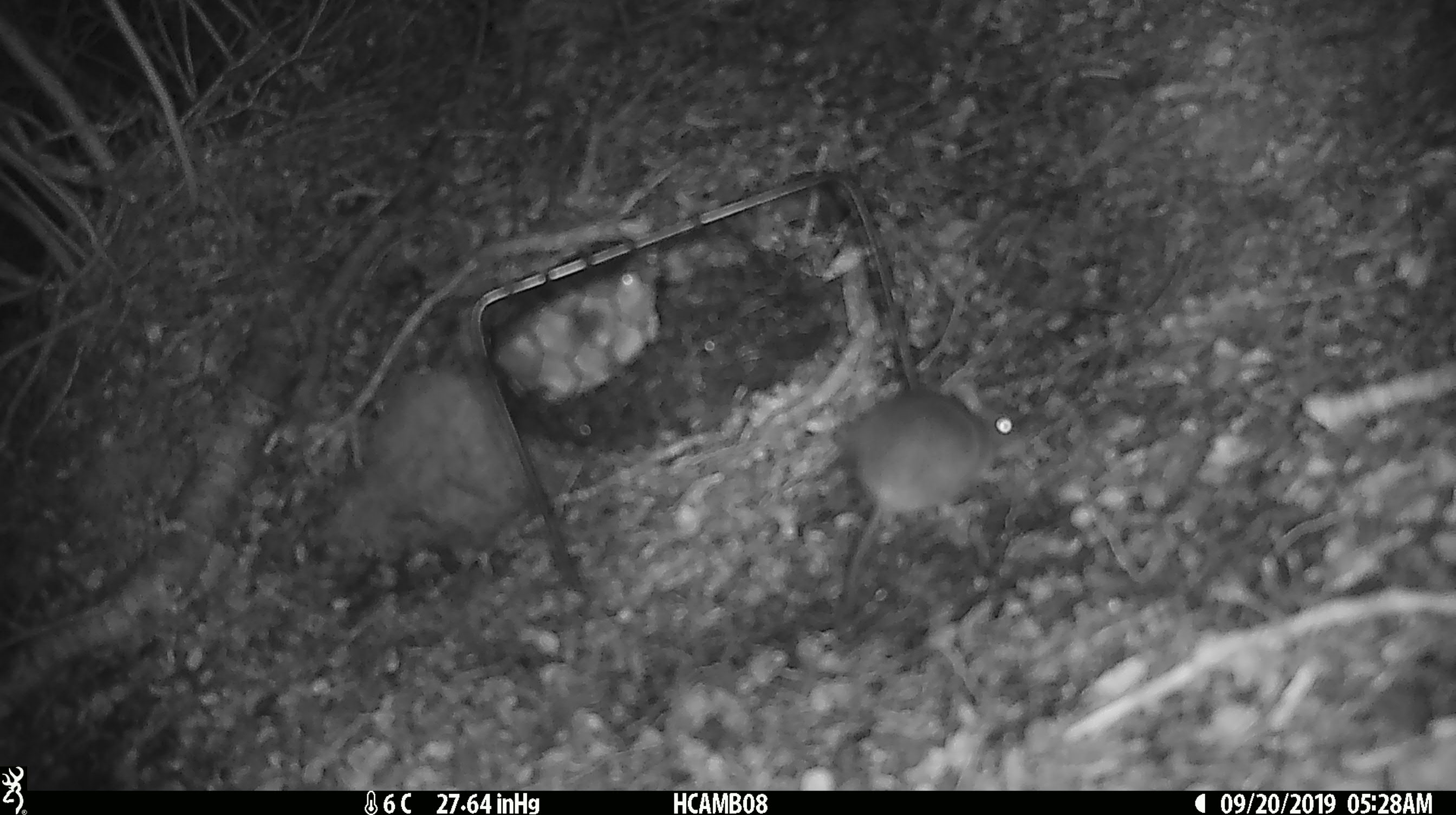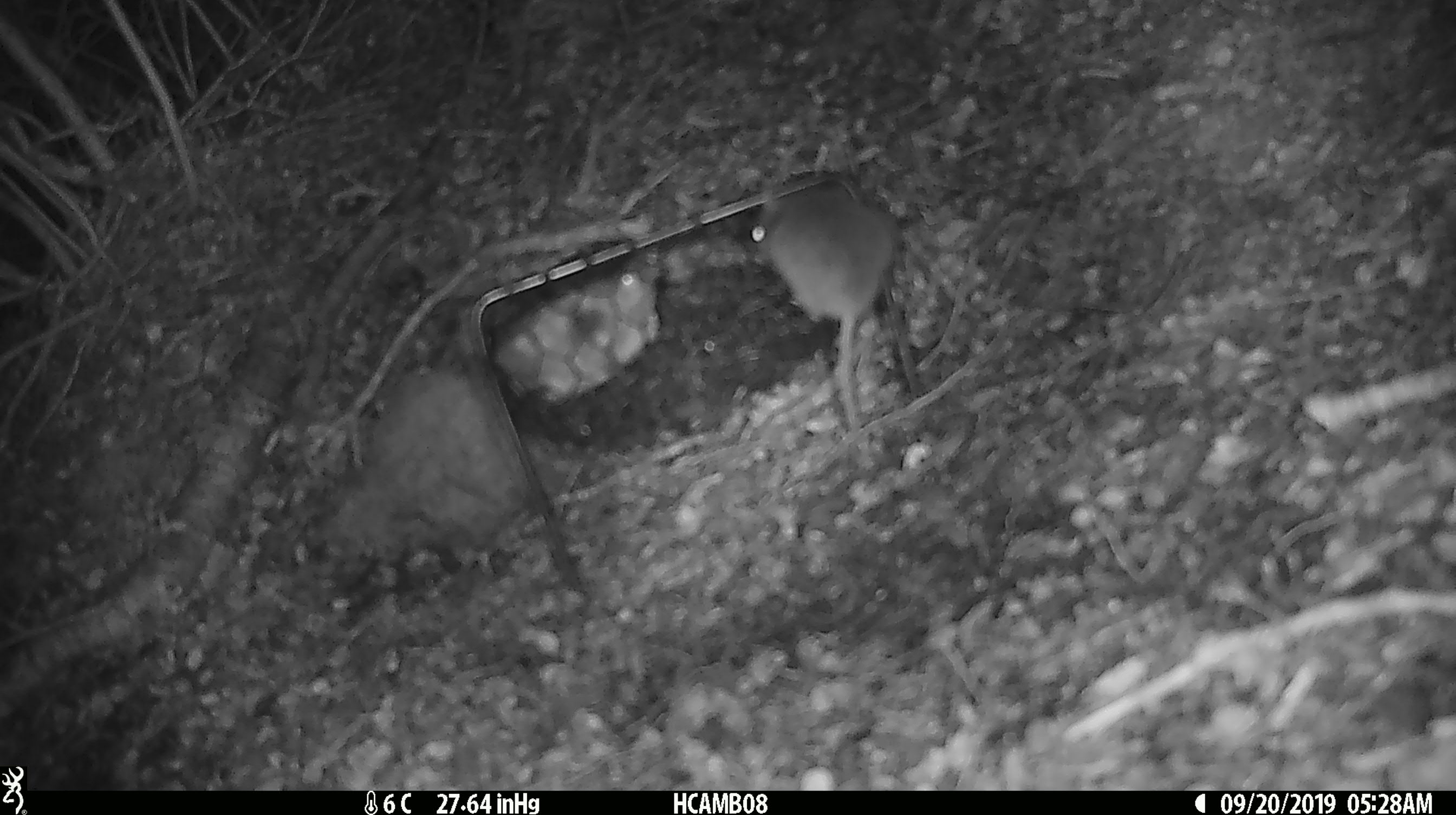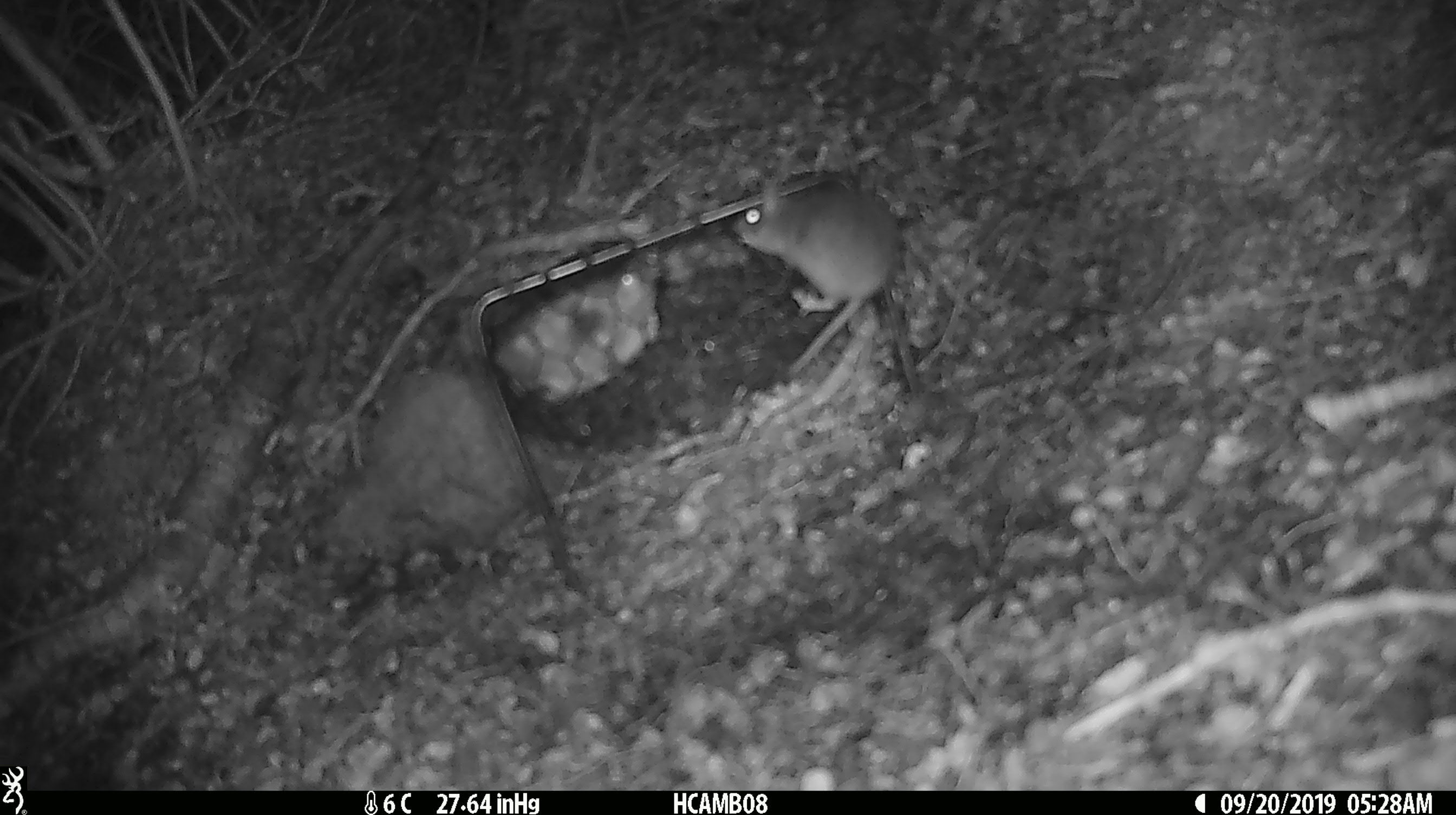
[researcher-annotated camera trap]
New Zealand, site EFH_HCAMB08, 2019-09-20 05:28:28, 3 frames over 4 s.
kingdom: Animalia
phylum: Chordata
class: Mammalia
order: Rodentia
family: Muridae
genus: Mus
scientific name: Mus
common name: mouse